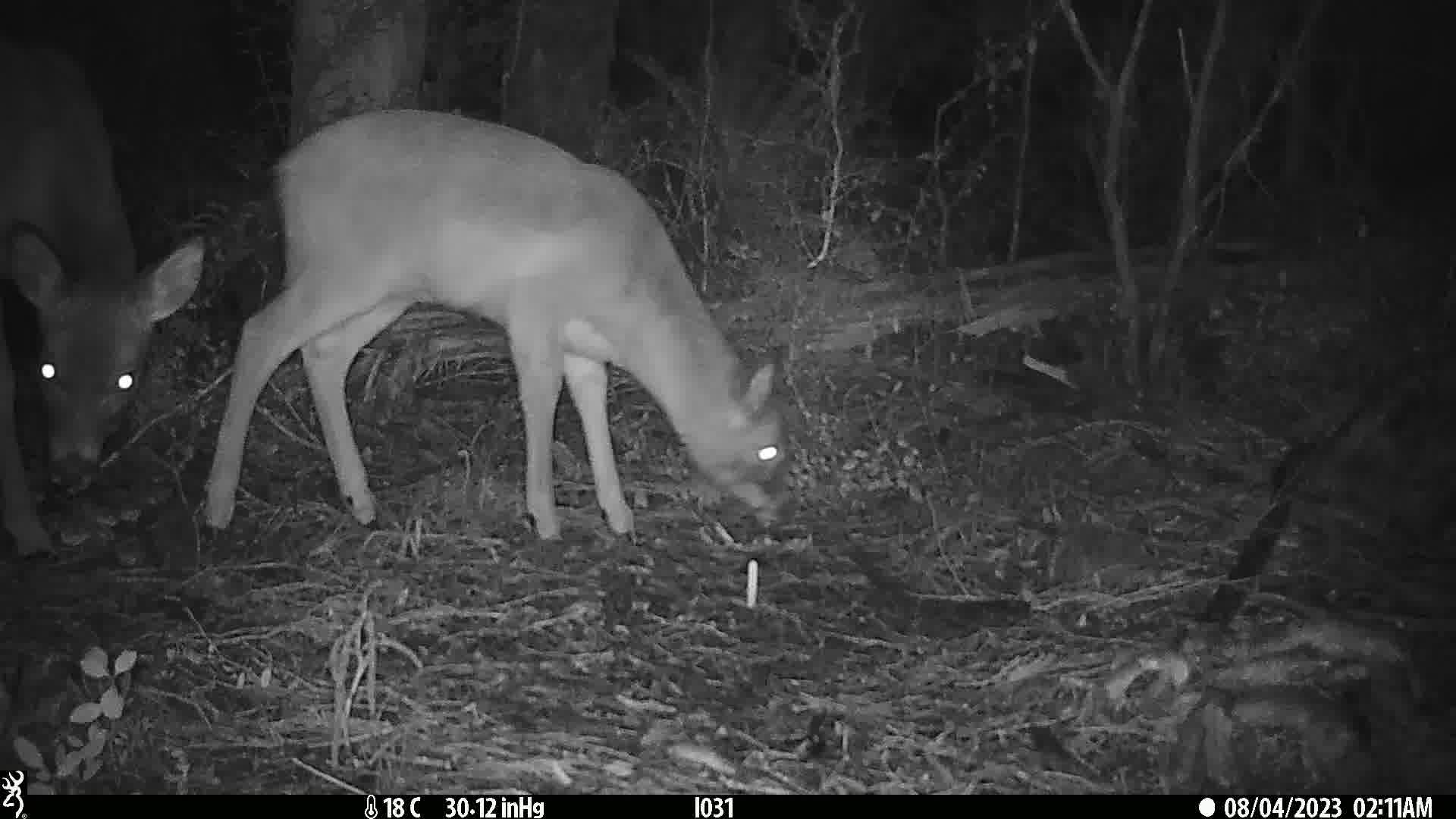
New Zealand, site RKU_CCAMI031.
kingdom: Animalia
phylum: Chordata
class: Mammalia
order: Artiodactyla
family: Cervidae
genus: Odocoileus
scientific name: Odocoileus virginianus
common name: white-tailed deer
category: white tailed deer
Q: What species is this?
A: White tailed deer (white-tailed deer) (Odocoileus virginianus).